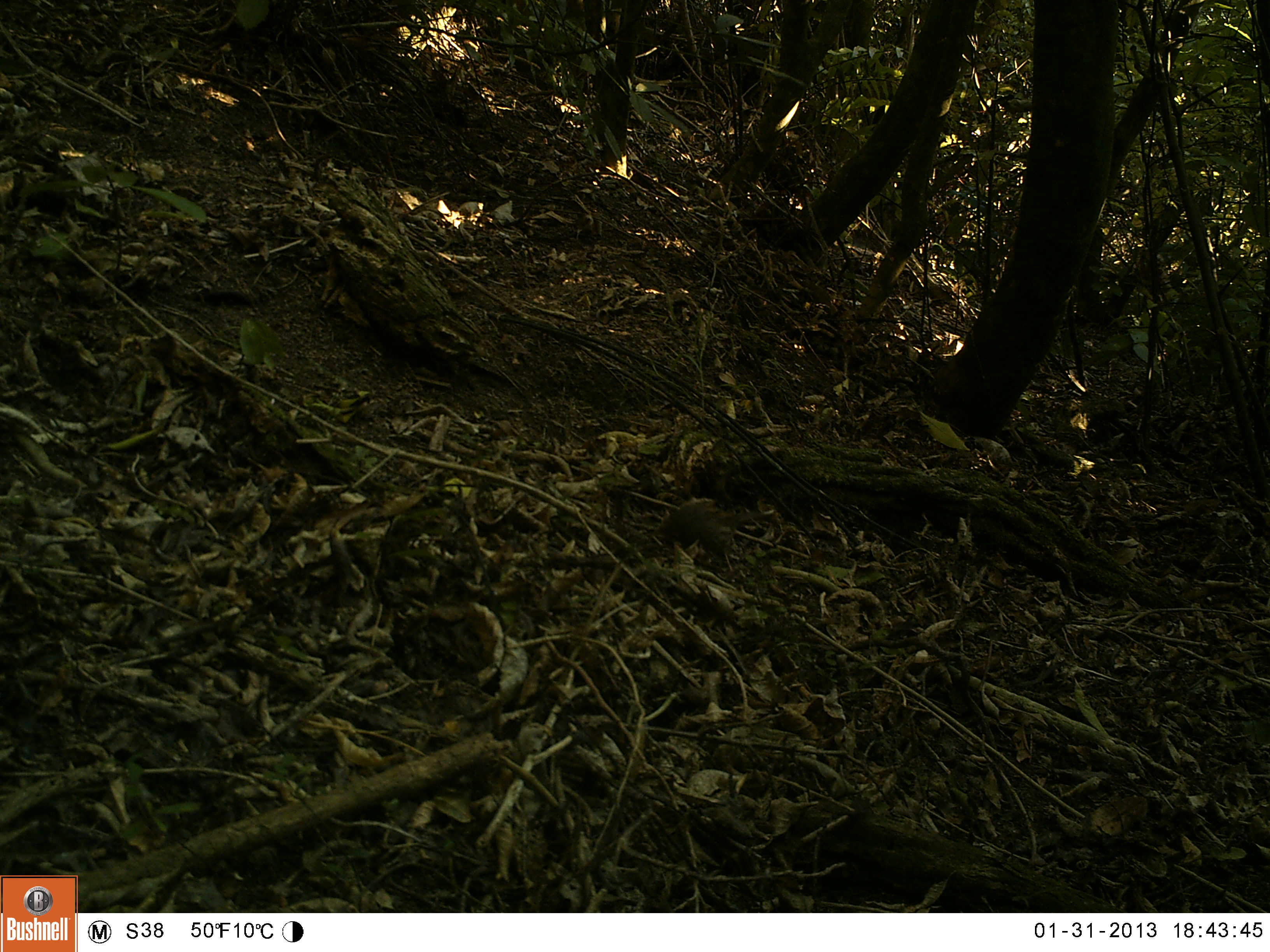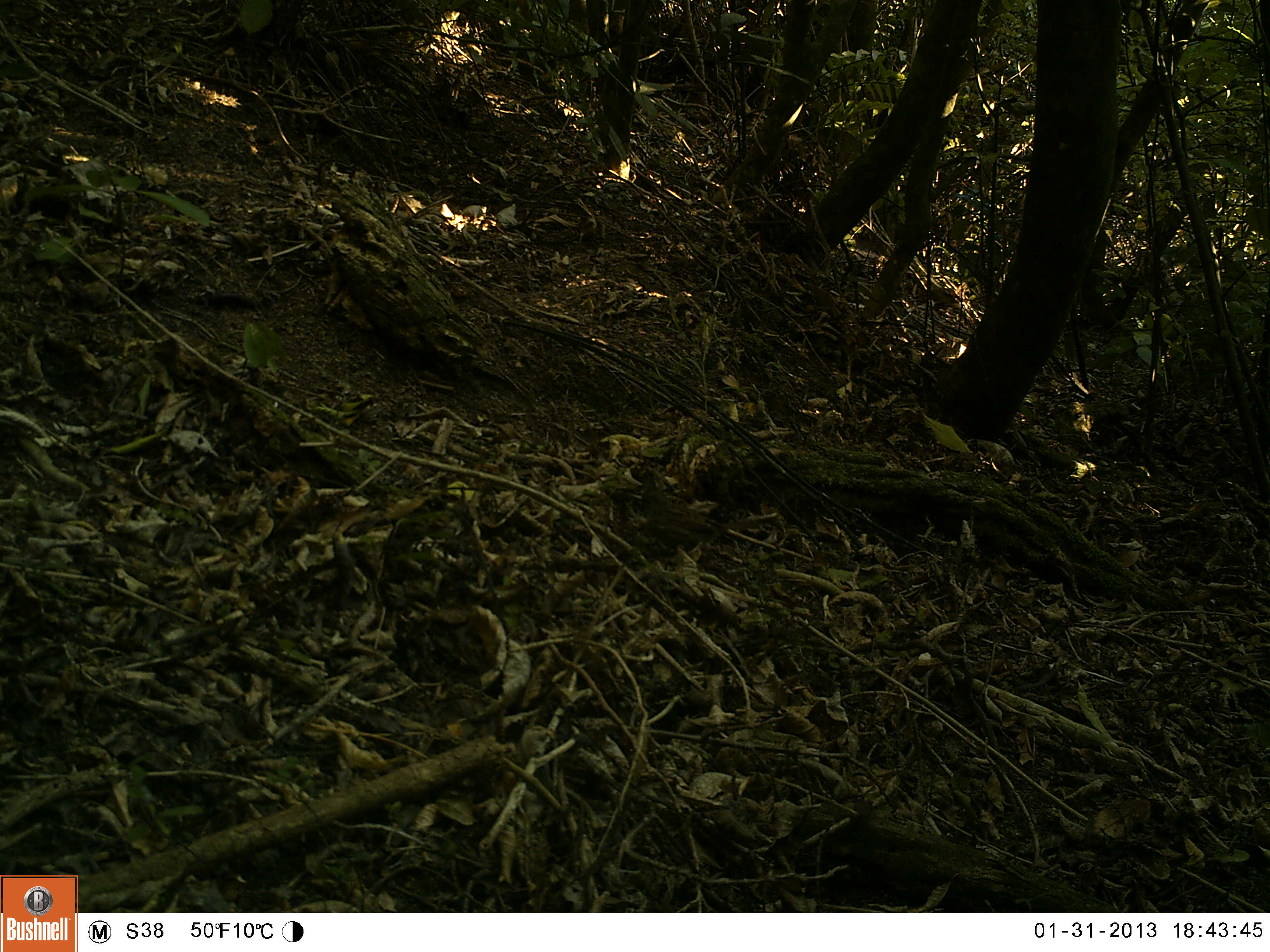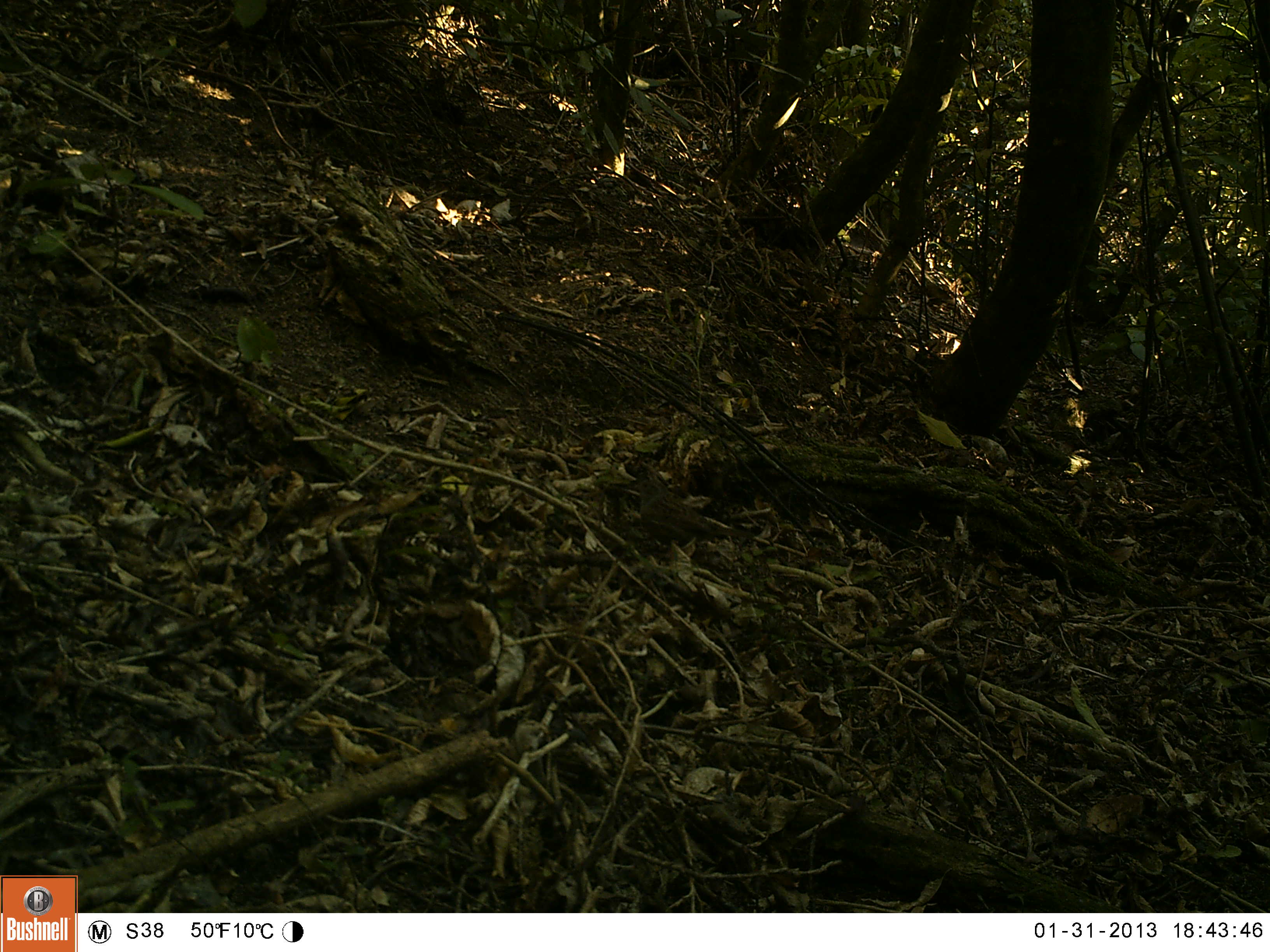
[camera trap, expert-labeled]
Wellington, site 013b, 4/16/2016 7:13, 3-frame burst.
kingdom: Animalia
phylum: Chordata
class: Aves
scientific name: Aves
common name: bird